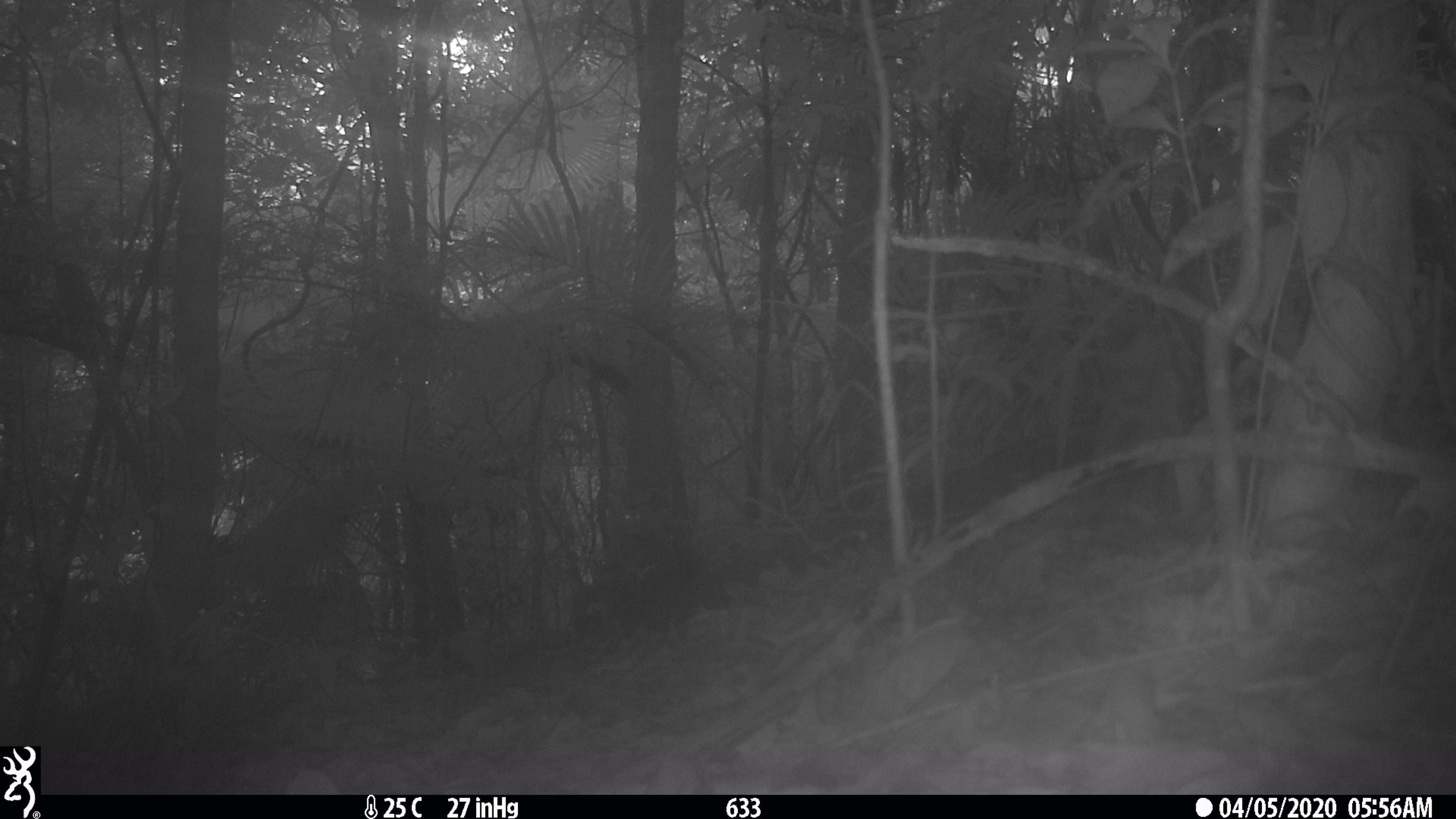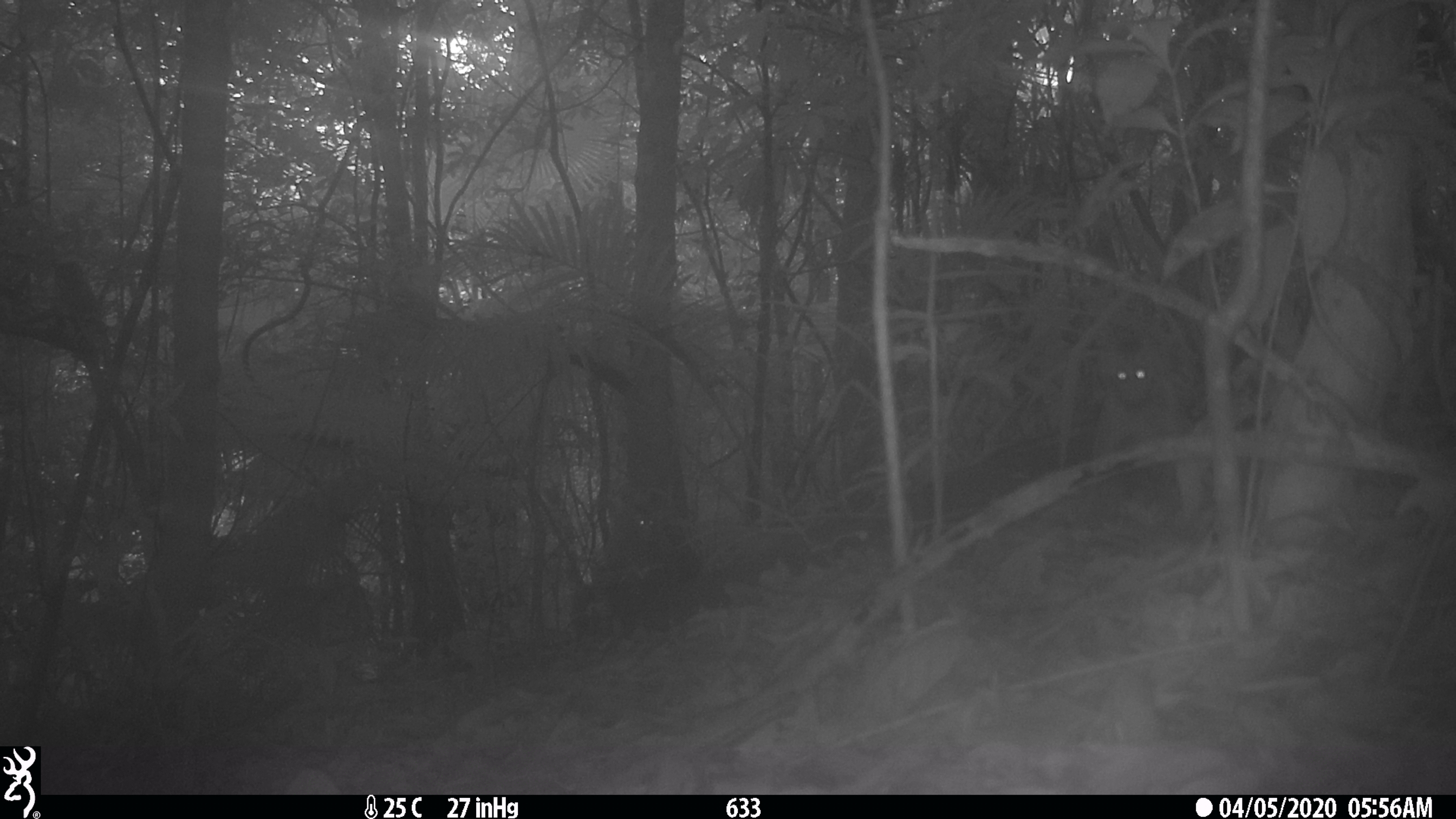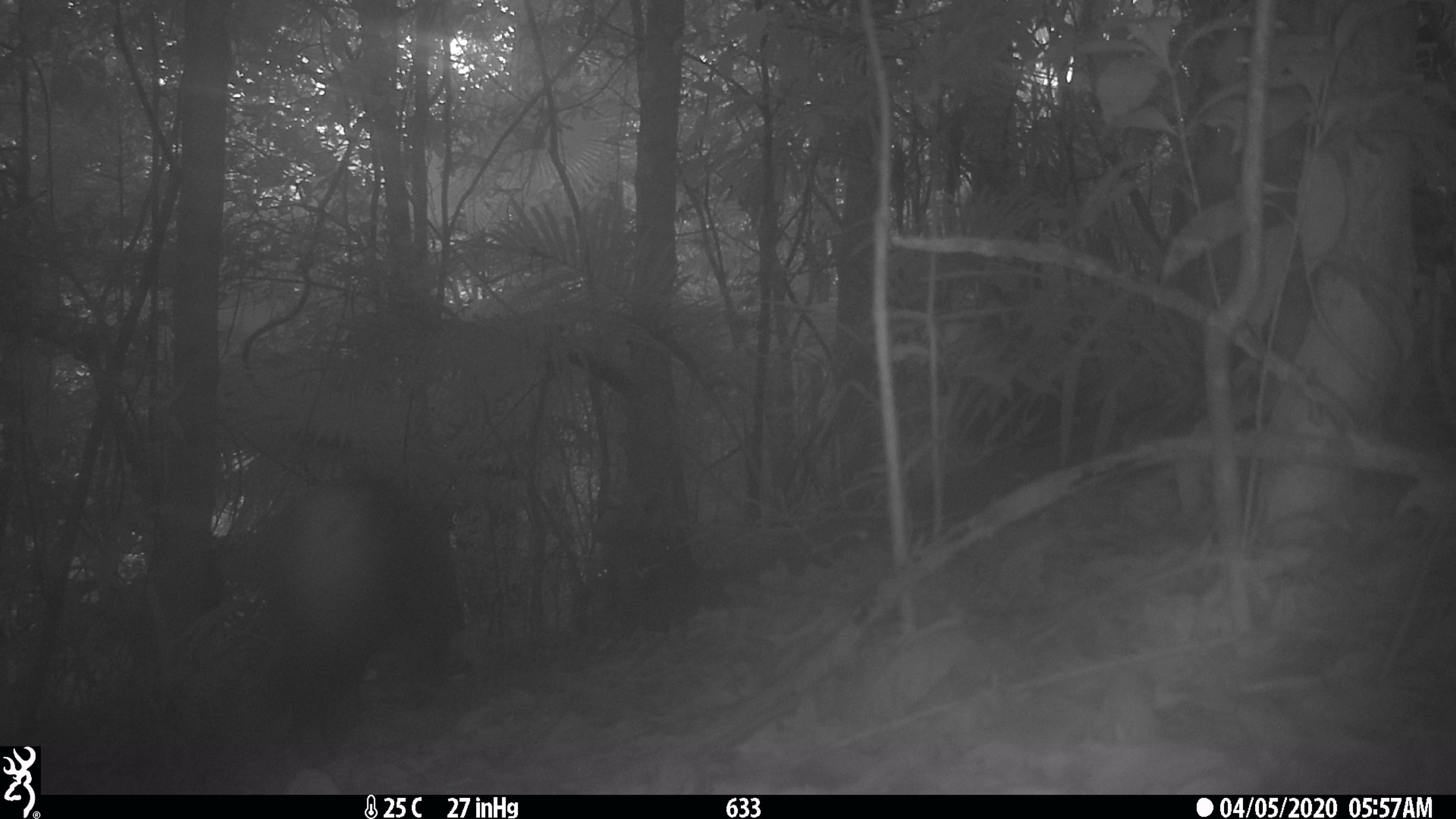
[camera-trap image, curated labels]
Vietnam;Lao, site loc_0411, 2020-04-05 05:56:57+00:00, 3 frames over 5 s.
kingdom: Animalia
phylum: Chordata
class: Mammalia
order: Primates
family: Cercopithecidae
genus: Macaca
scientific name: Macaca nemestrina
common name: pig-tailed macaque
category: pig tailed macaque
Pig tailed macaque (pig-tailed macaque) (Macaca nemestrina). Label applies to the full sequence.